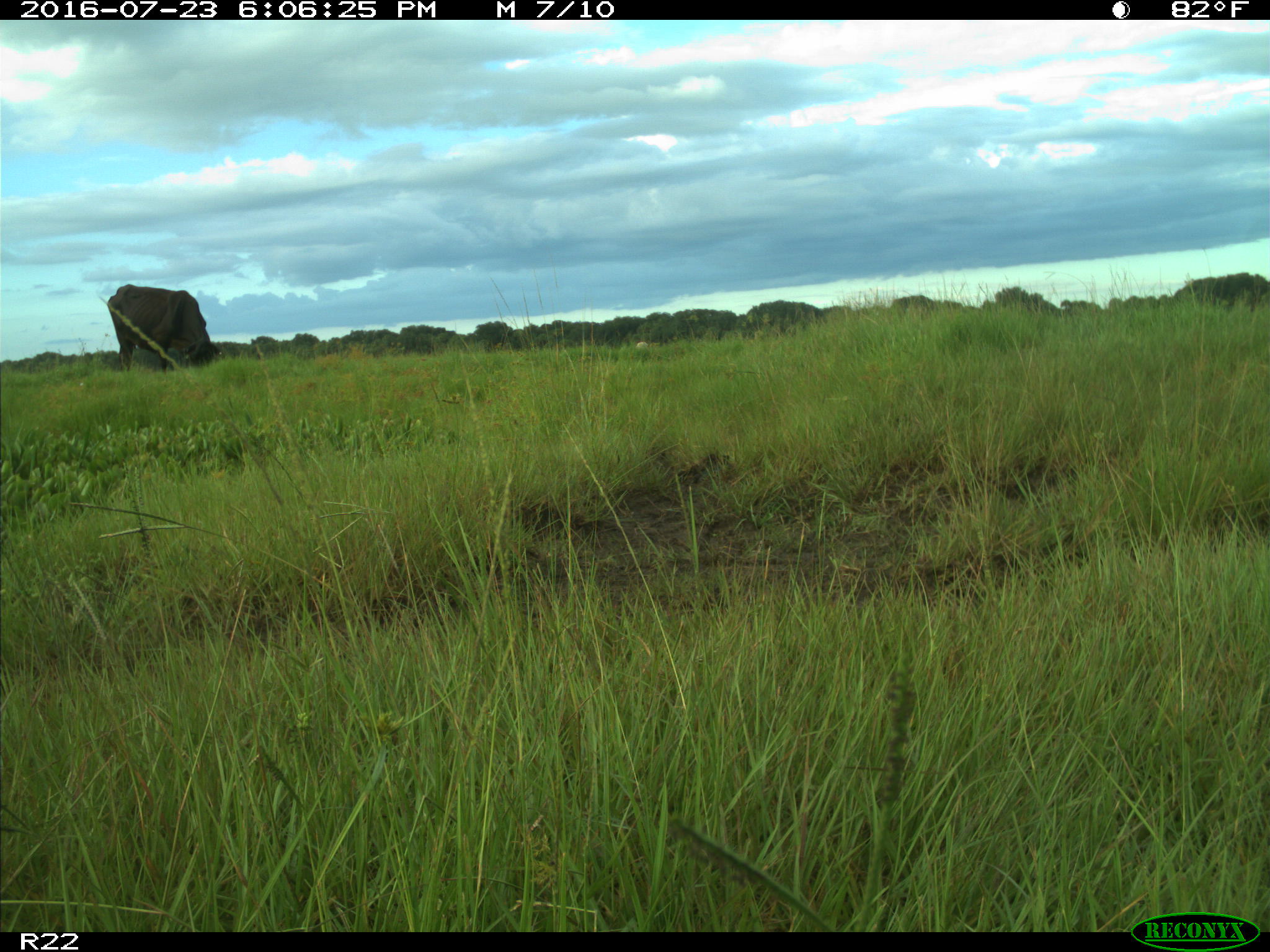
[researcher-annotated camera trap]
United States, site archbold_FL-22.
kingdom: Animalia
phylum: Chordata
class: Mammalia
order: Artiodactyla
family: Bovidae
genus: Bos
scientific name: Bos taurus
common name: domestic cow